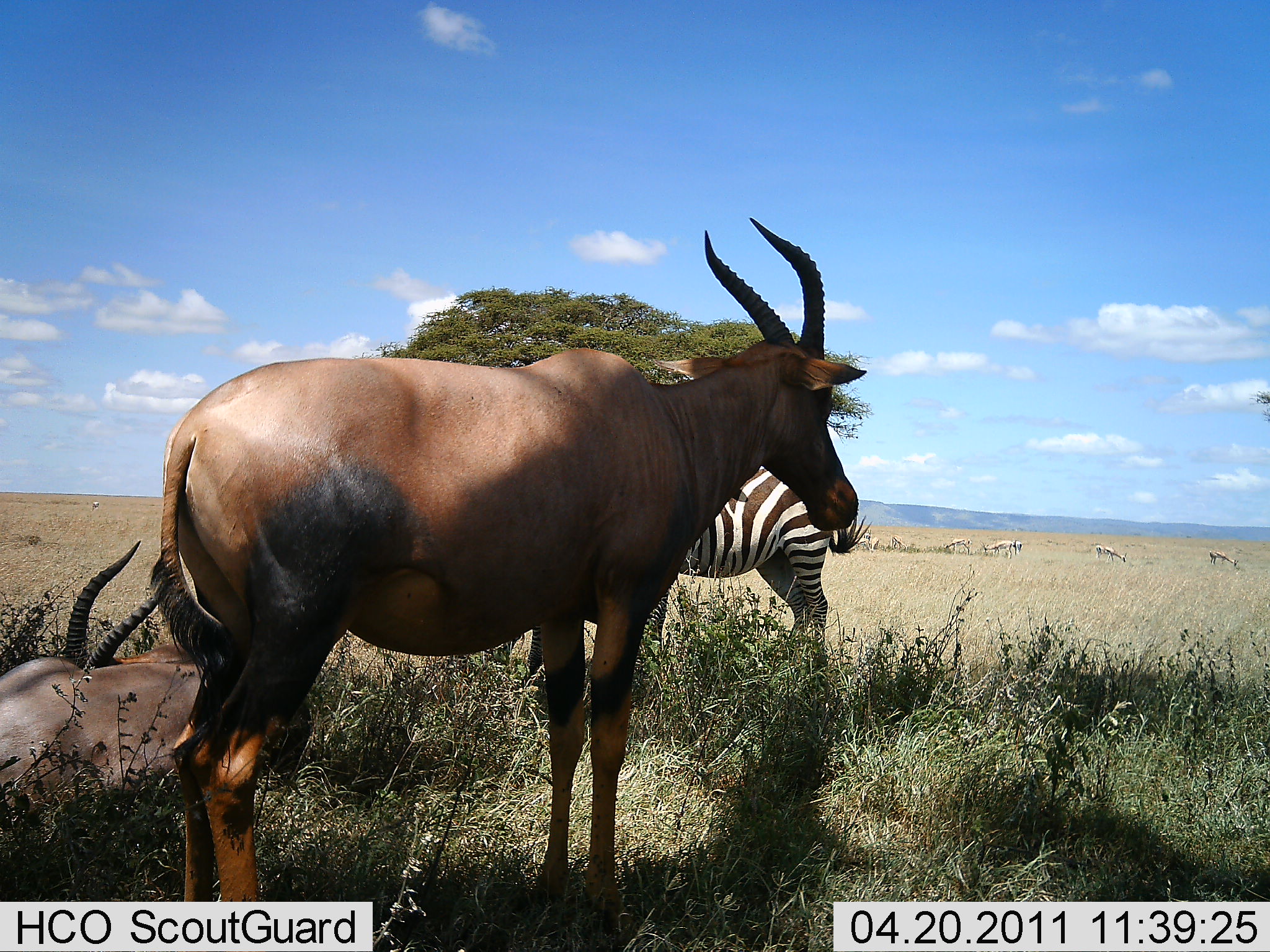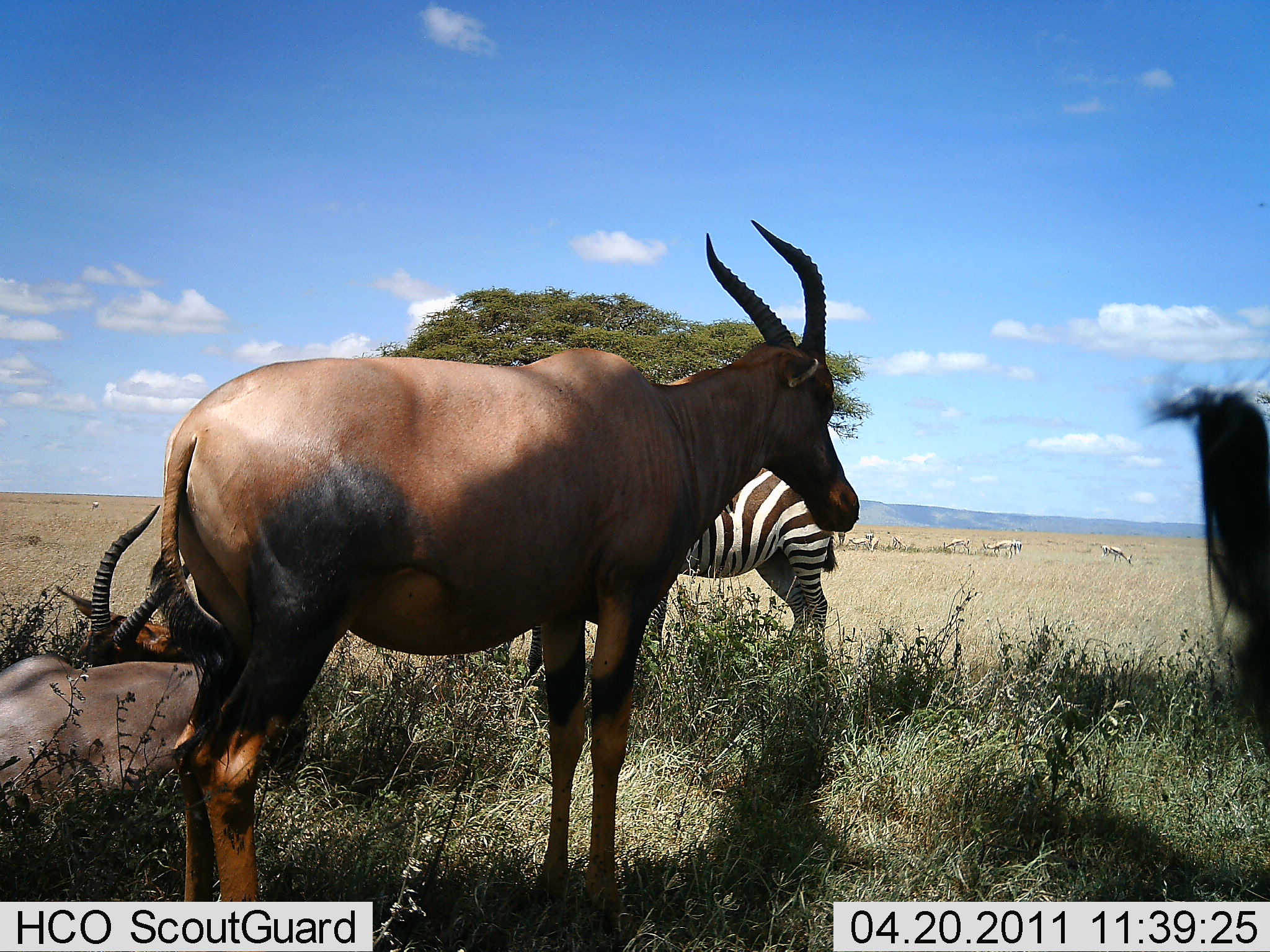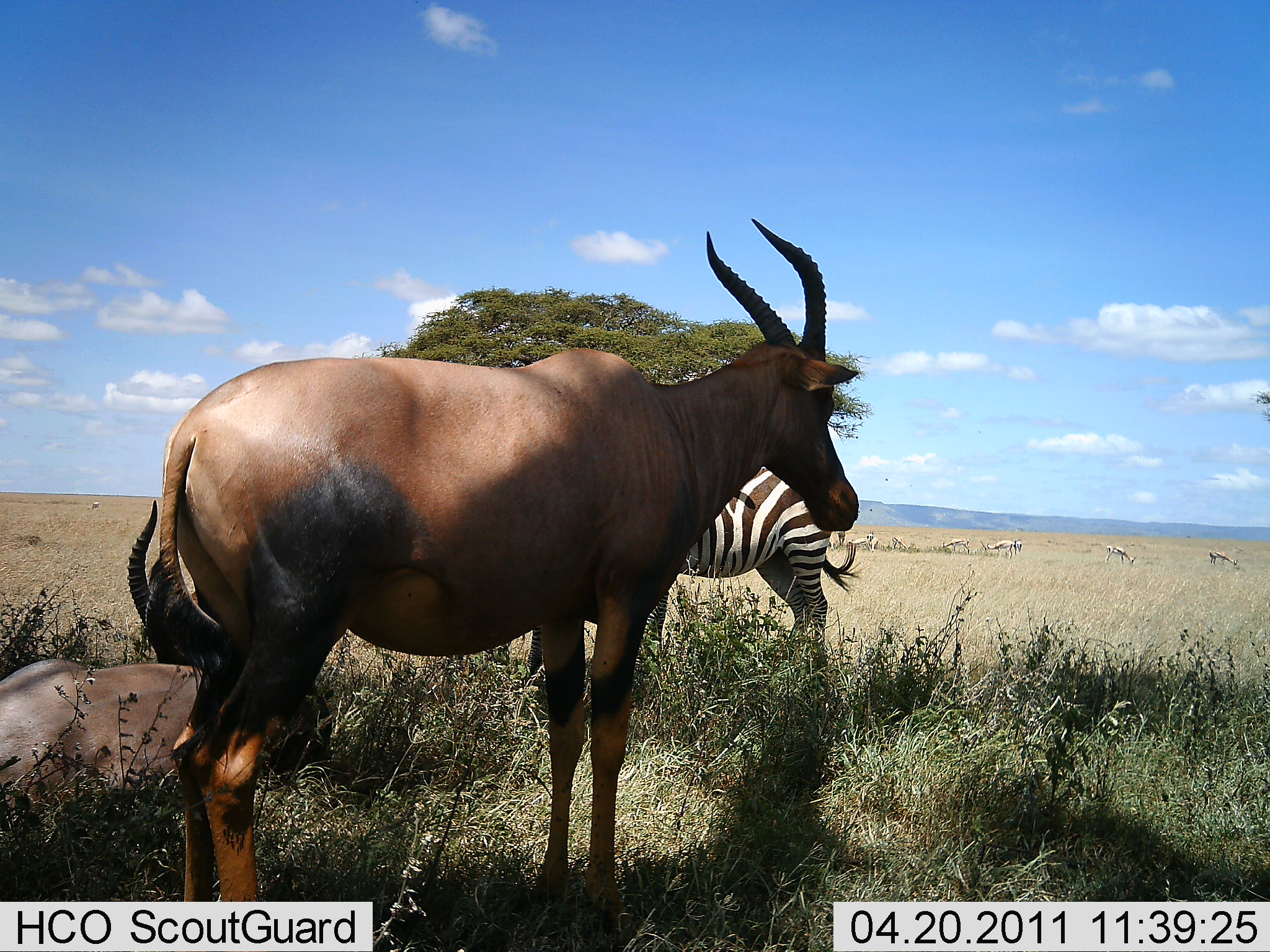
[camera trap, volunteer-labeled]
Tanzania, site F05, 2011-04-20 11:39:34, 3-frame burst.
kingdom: Animalia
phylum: Chordata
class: Mammalia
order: Artiodactyla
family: Bovidae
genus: Damaliscus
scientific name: Damaliscus lunatus jimela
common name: topi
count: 2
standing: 80%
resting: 100%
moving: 0%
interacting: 0%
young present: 0%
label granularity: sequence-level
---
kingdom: Animalia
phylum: Chordata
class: Mammalia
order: Perissodactyla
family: Equidae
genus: Equus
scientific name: Equus quagga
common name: plains zebra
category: zebra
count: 1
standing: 90%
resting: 0%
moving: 0%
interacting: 0%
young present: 0%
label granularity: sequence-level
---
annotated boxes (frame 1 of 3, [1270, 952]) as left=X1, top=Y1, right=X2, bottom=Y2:
animal: left=151, top=217, right=863, bottom=934; left=0, top=536, right=290, bottom=826; left=525, top=452, right=838, bottom=712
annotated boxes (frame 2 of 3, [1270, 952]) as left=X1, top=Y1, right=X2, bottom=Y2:
animal: left=151, top=217, right=863, bottom=934; left=0, top=536, right=290, bottom=826; left=525, top=452, right=838, bottom=712; left=1139, top=323, right=1269, bottom=767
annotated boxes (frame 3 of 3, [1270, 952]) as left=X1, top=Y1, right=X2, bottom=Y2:
animal: left=151, top=217, right=863, bottom=934; left=0, top=536, right=290, bottom=826; left=525, top=452, right=838, bottom=712